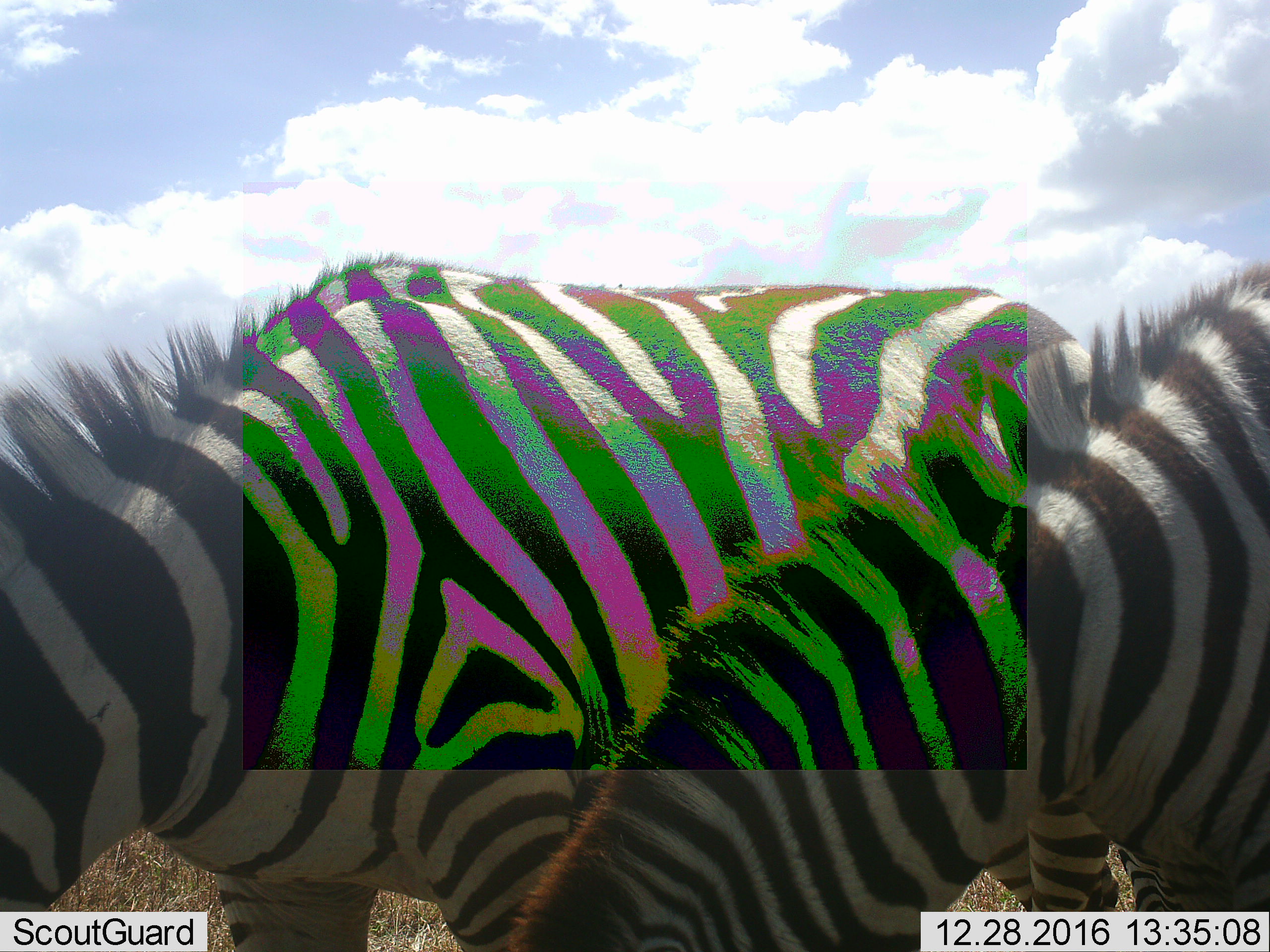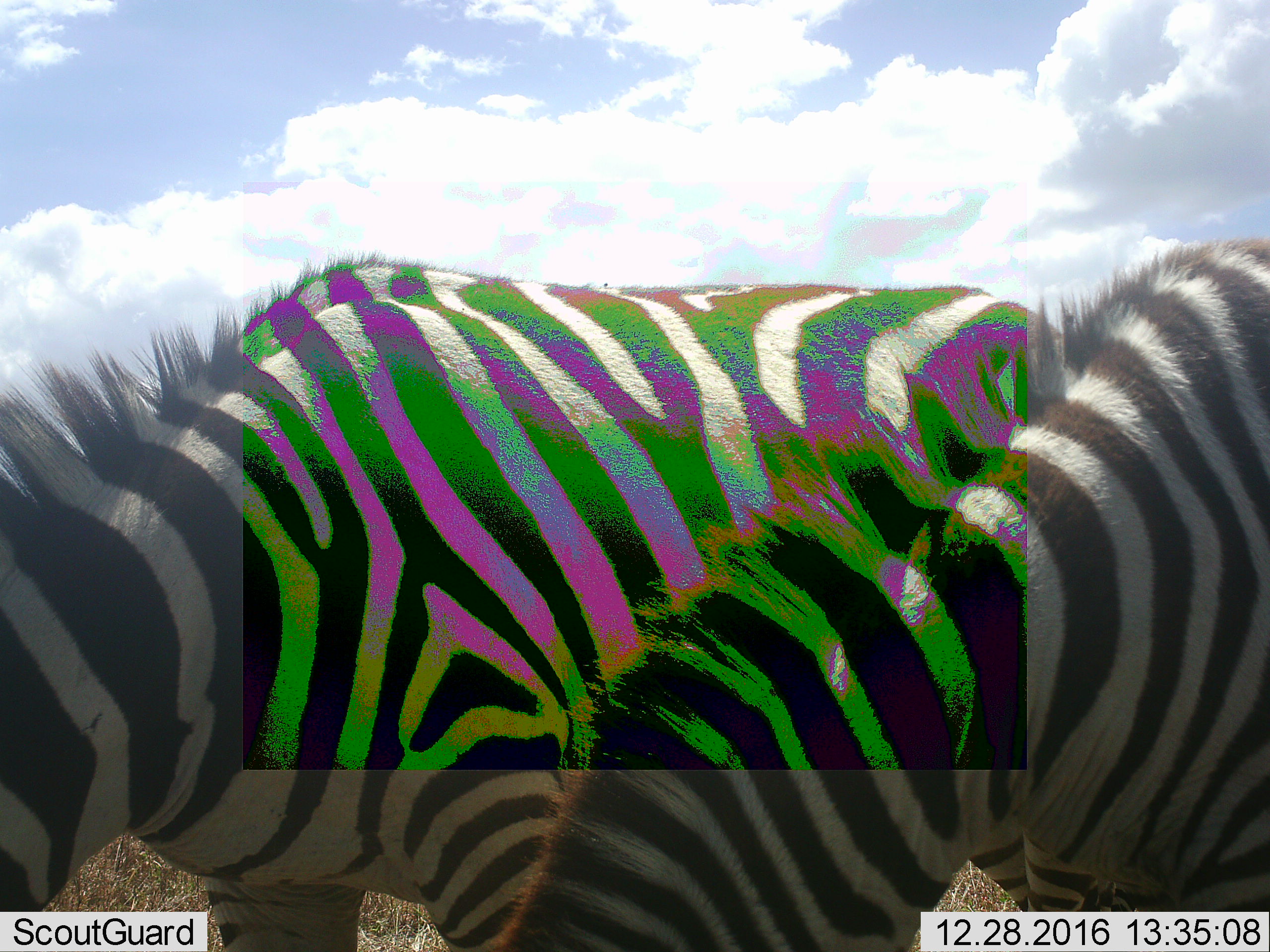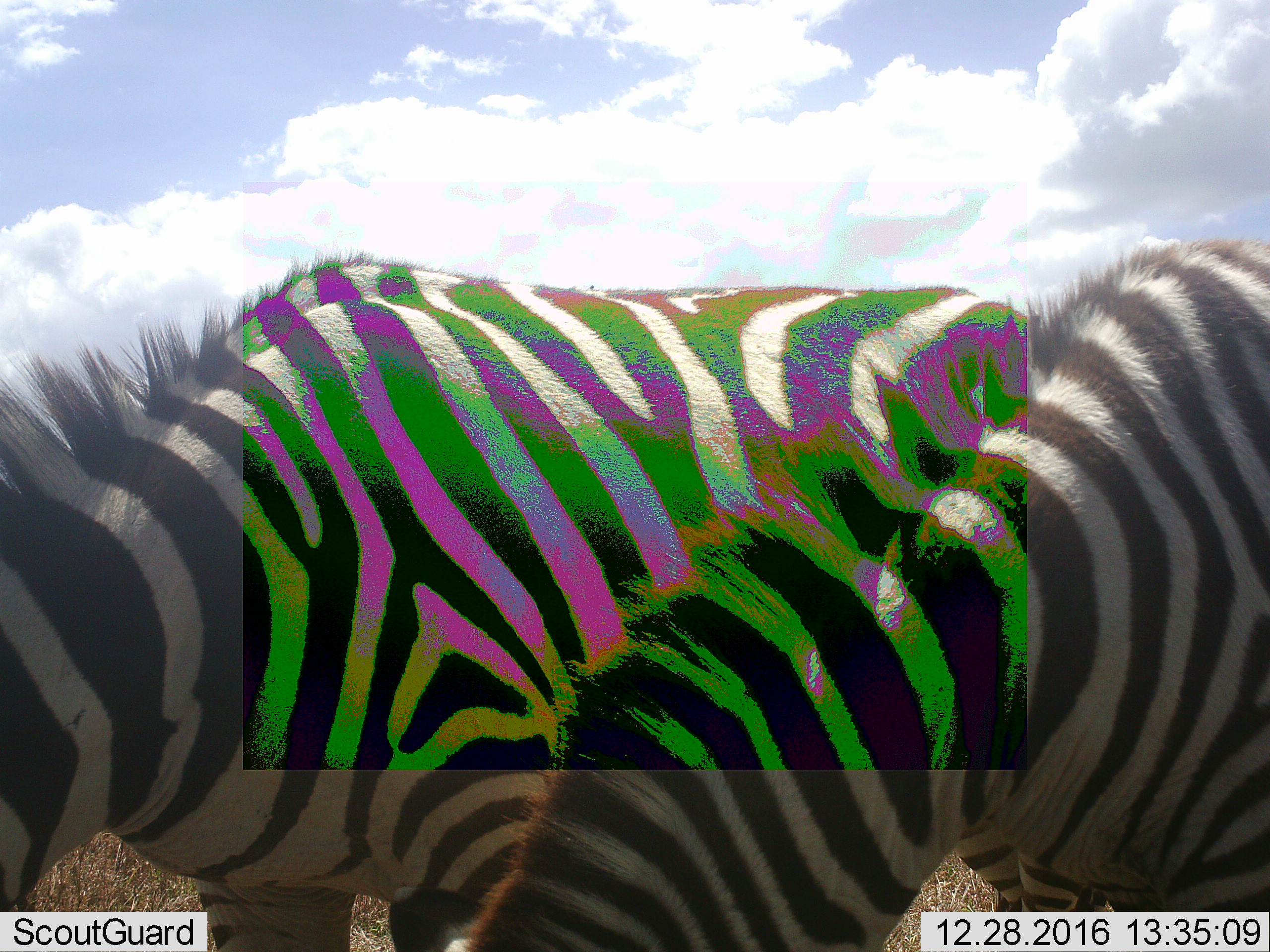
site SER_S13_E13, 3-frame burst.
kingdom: Animalia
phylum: Chordata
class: Mammalia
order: Perissodactyla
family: Equidae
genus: Equus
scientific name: Equus quagga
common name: plains zebra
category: zebraplains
Zebraplains (plains zebra) (Equus quagga), count 2. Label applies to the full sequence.